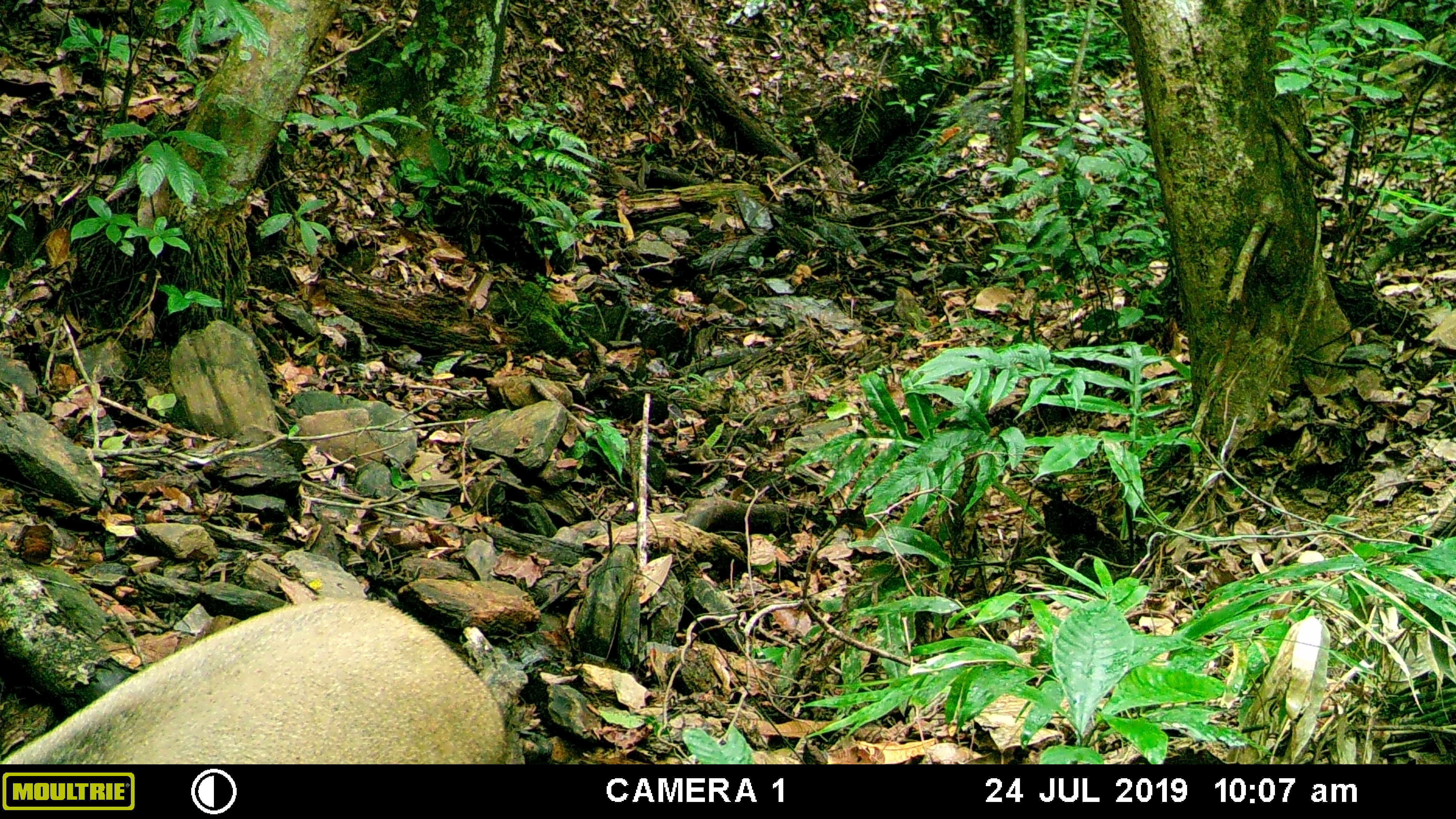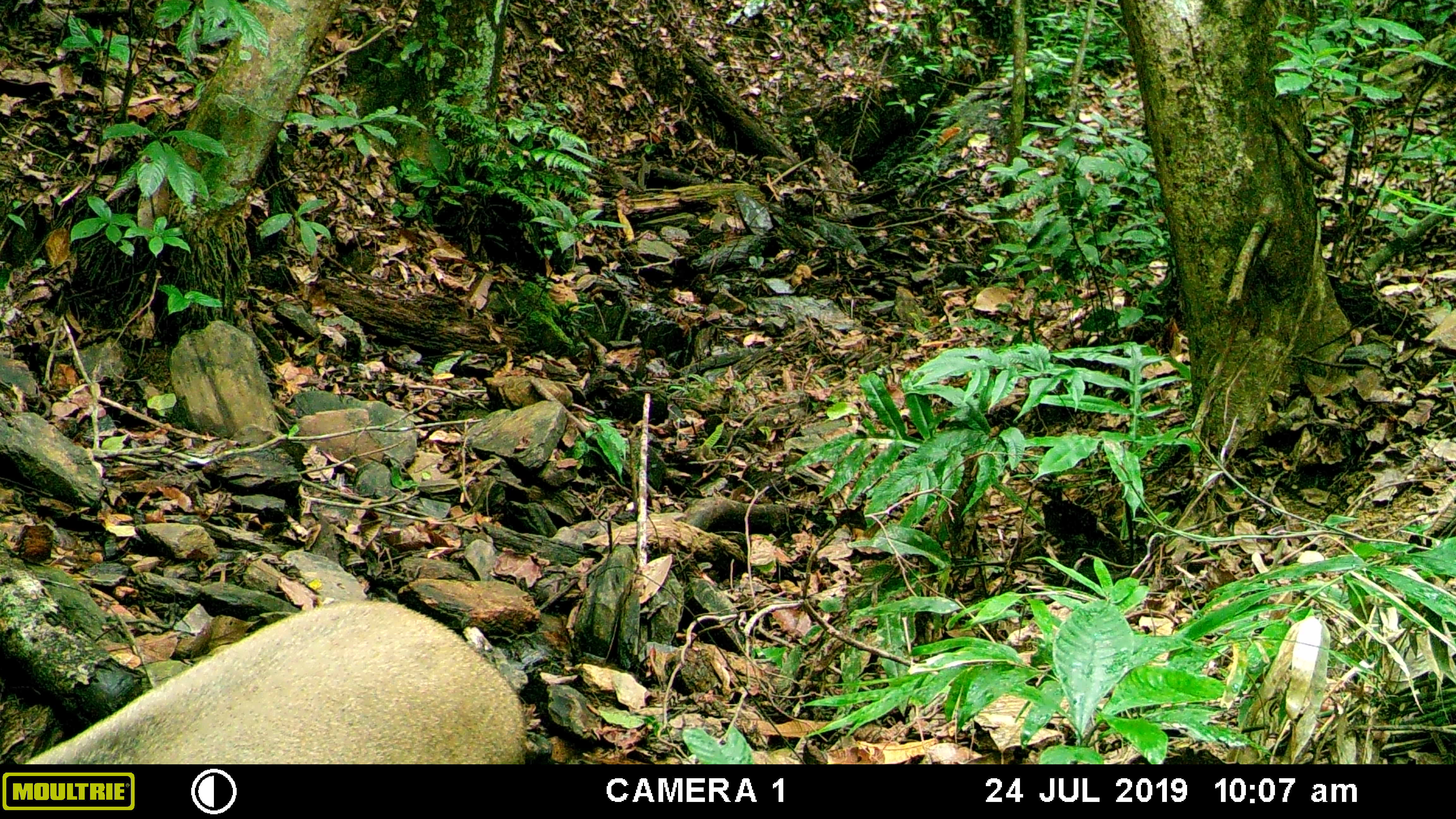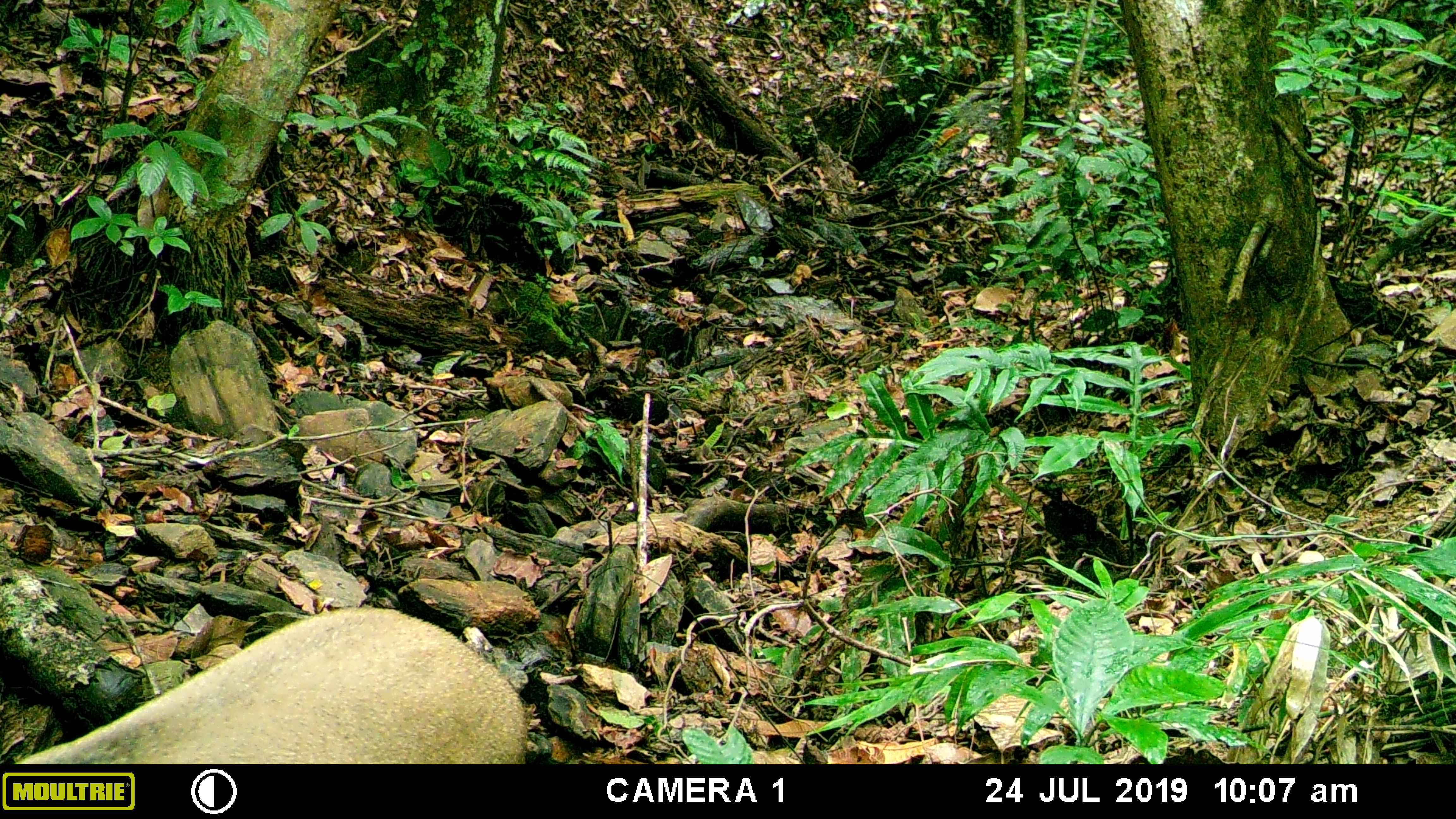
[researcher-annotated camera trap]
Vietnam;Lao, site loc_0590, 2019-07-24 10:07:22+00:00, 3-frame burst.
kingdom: Animalia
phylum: Chordata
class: Mammalia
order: Artiodactyla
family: Suidae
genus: Sus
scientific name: Sus scrofa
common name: eurasian wild pig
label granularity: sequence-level